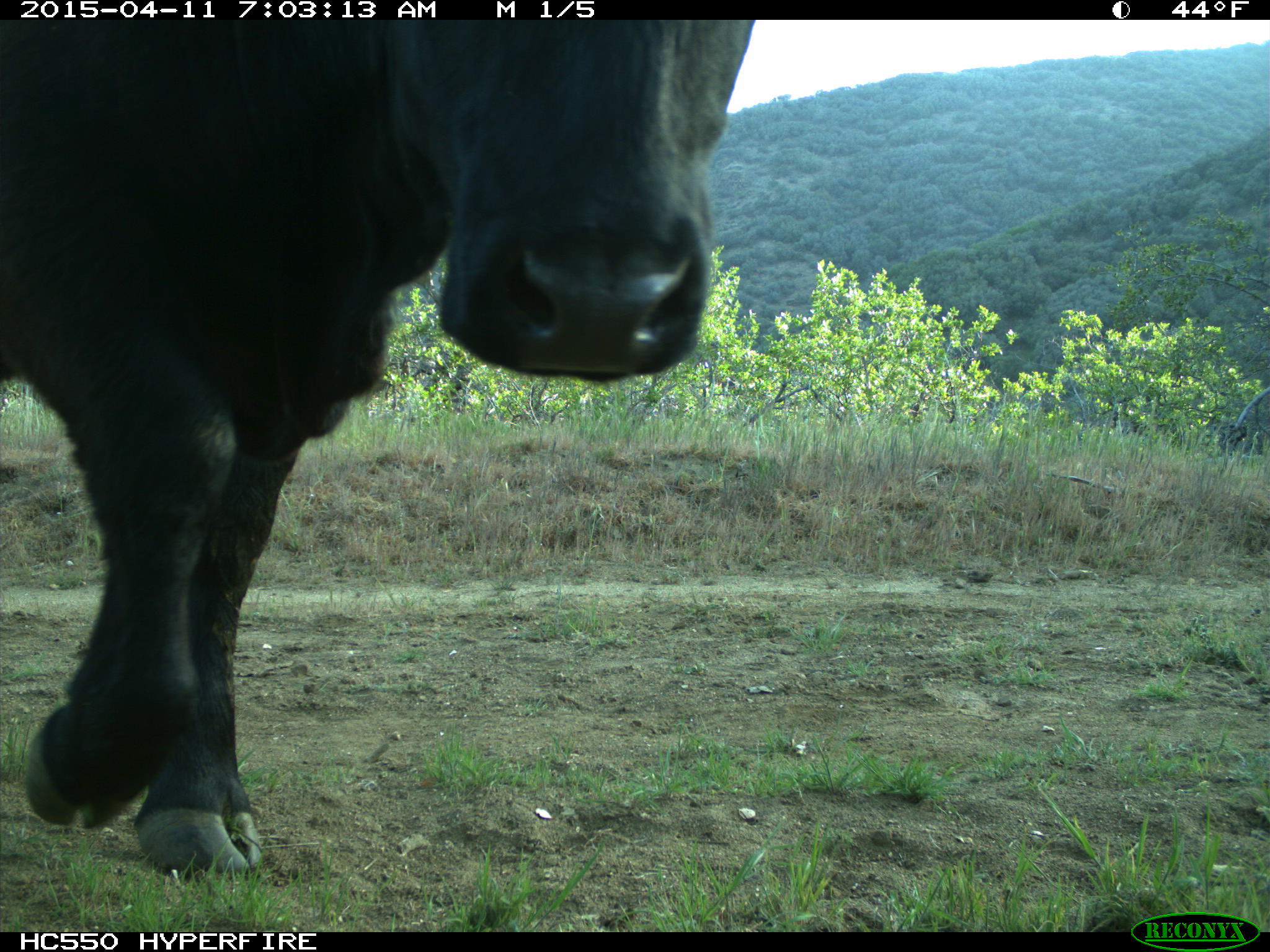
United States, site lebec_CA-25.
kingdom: Animalia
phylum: Chordata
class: Mammalia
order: Artiodactyla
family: Bovidae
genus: Bos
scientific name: Bos taurus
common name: domestic cow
Bos taurus (domestic cow).